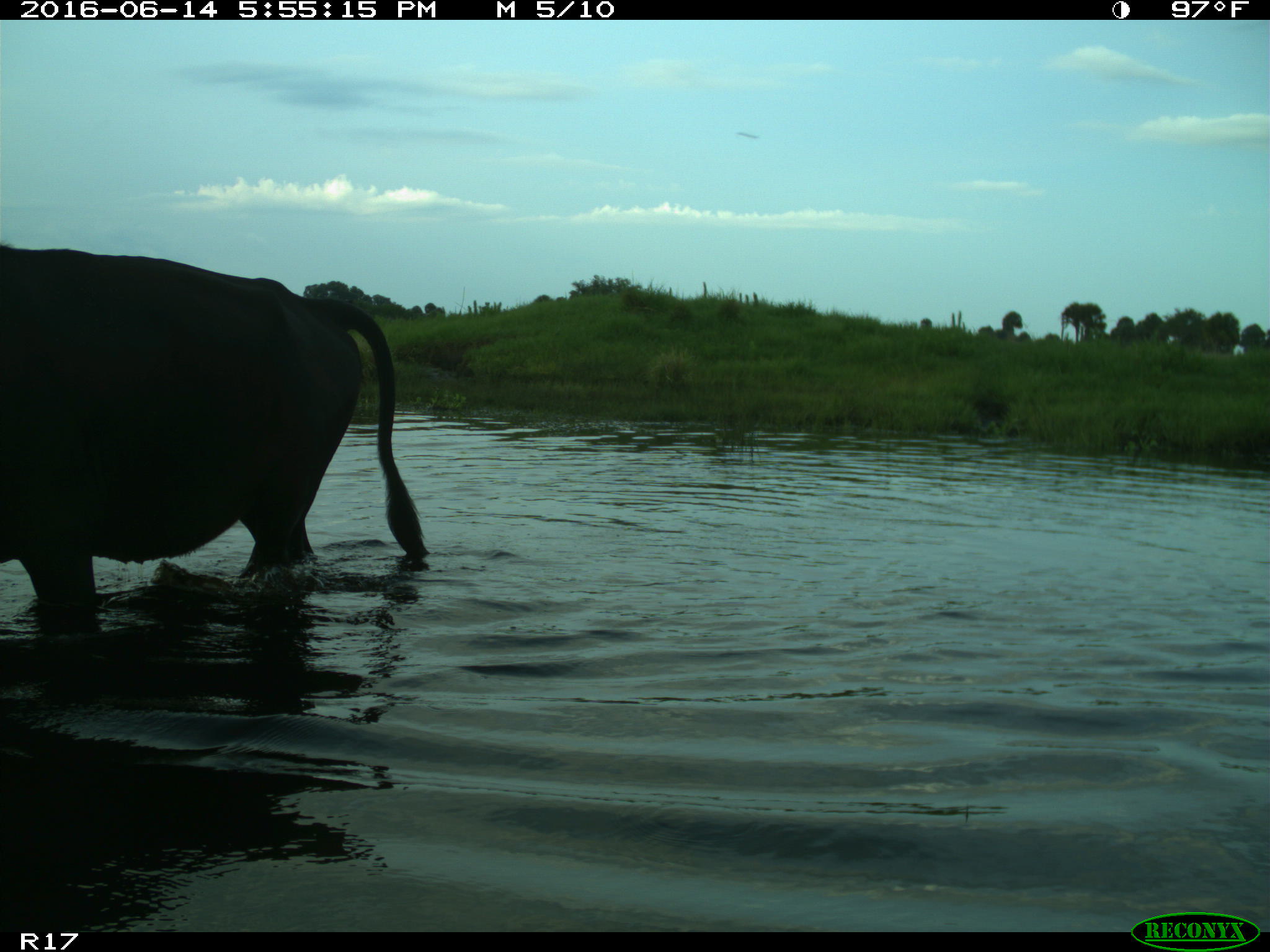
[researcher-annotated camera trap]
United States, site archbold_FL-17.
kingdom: Animalia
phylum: Chordata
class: Mammalia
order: Artiodactyla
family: Bovidae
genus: Bos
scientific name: Bos taurus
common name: domestic cow